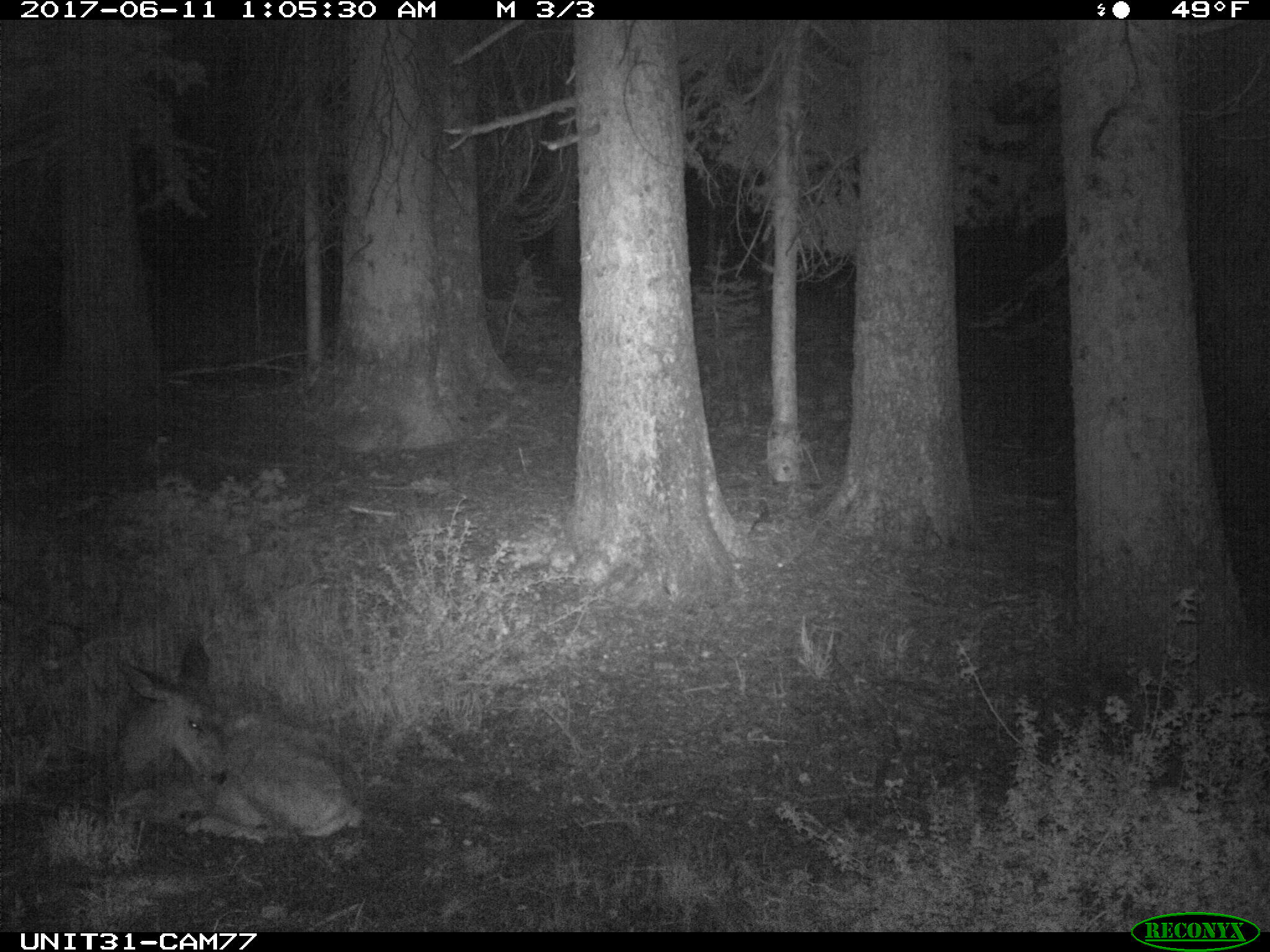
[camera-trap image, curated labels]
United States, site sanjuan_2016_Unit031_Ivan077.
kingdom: Animalia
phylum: Chordata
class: Mammalia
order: Artiodactyla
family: Cervidae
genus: Odocoileus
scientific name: Odocoileus hemionus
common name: mule deer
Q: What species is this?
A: Odocoileus hemionus (mule deer).